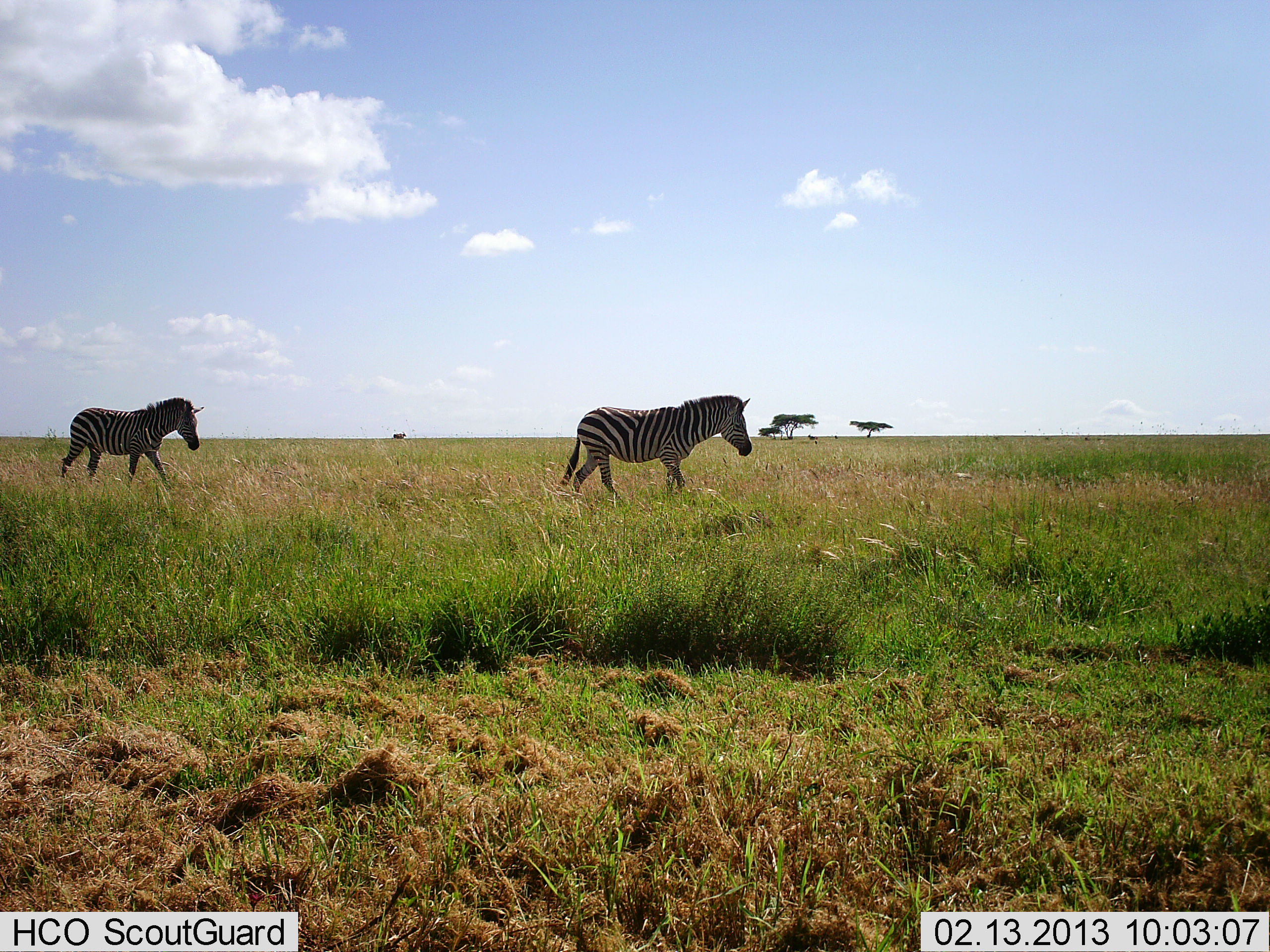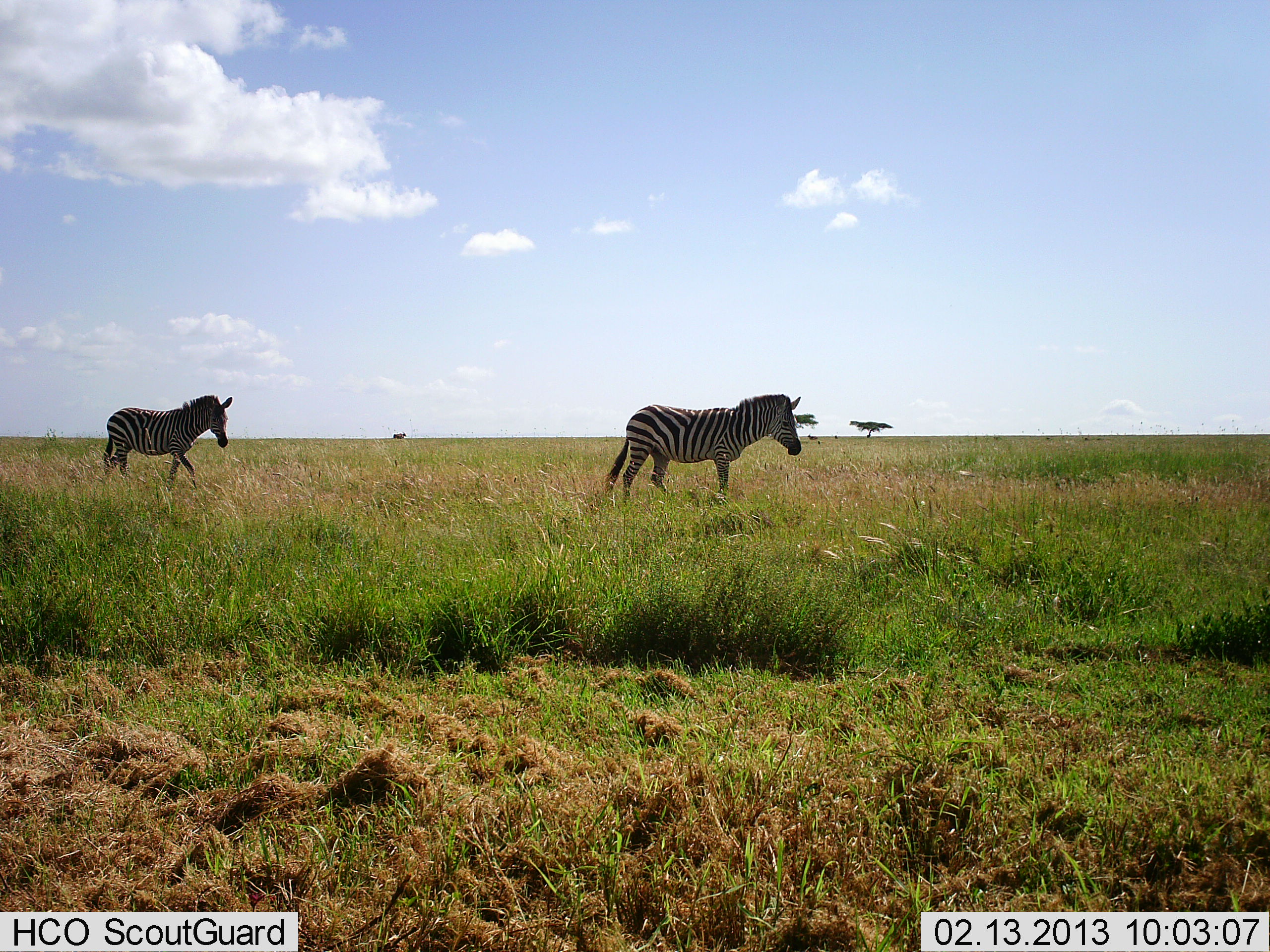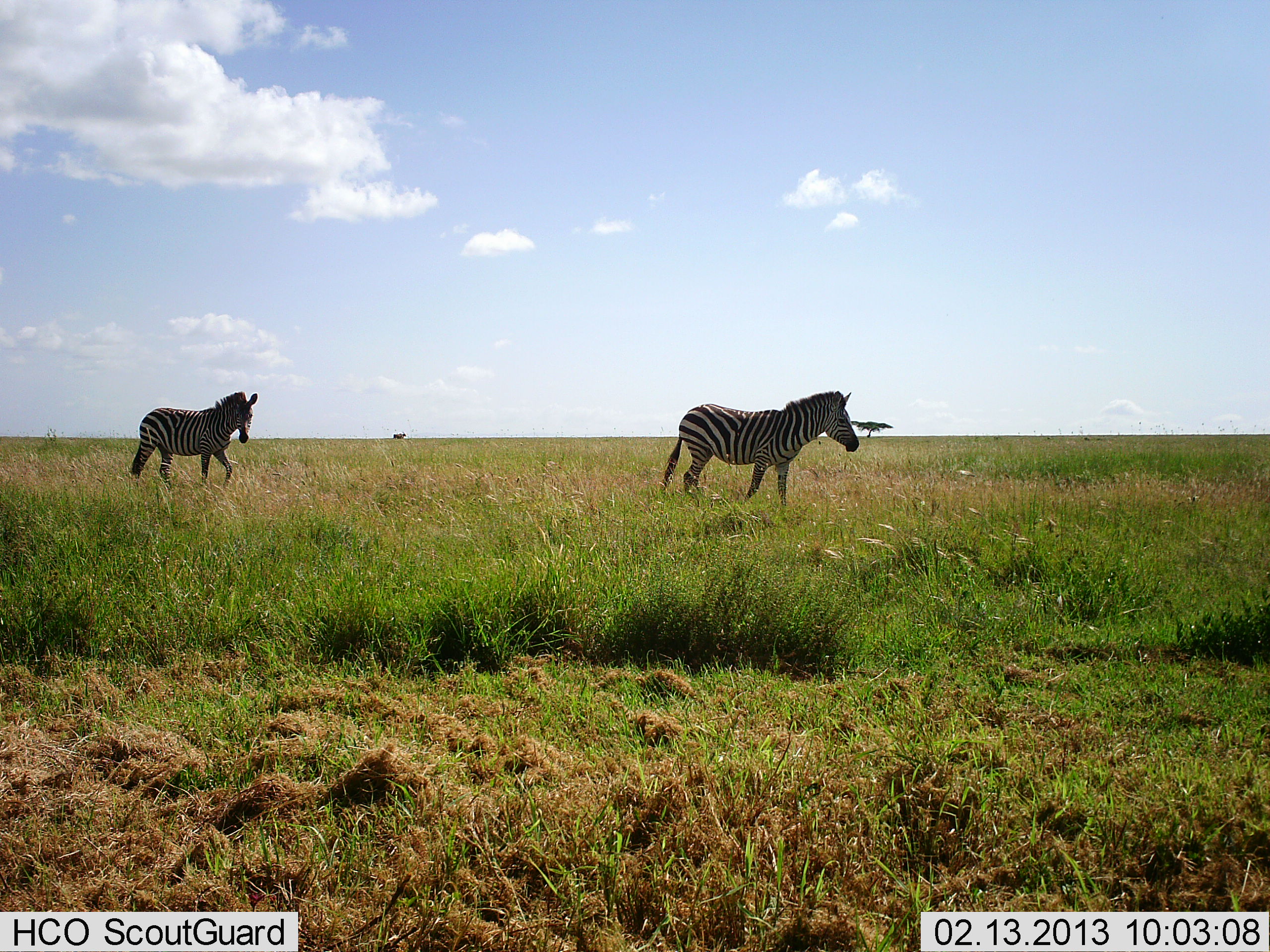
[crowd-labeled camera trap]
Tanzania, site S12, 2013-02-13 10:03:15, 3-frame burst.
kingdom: Animalia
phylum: Chordata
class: Mammalia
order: Perissodactyla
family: Equidae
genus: Equus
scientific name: Equus quagga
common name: plains zebra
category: zebra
Zebra (plains zebra) (Equus quagga), count 2. Behavior (volunteer vote fractions): standing 3%, resting 3%, moving 97%, interacting 0%. Young present (vote fraction): 0%. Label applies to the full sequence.